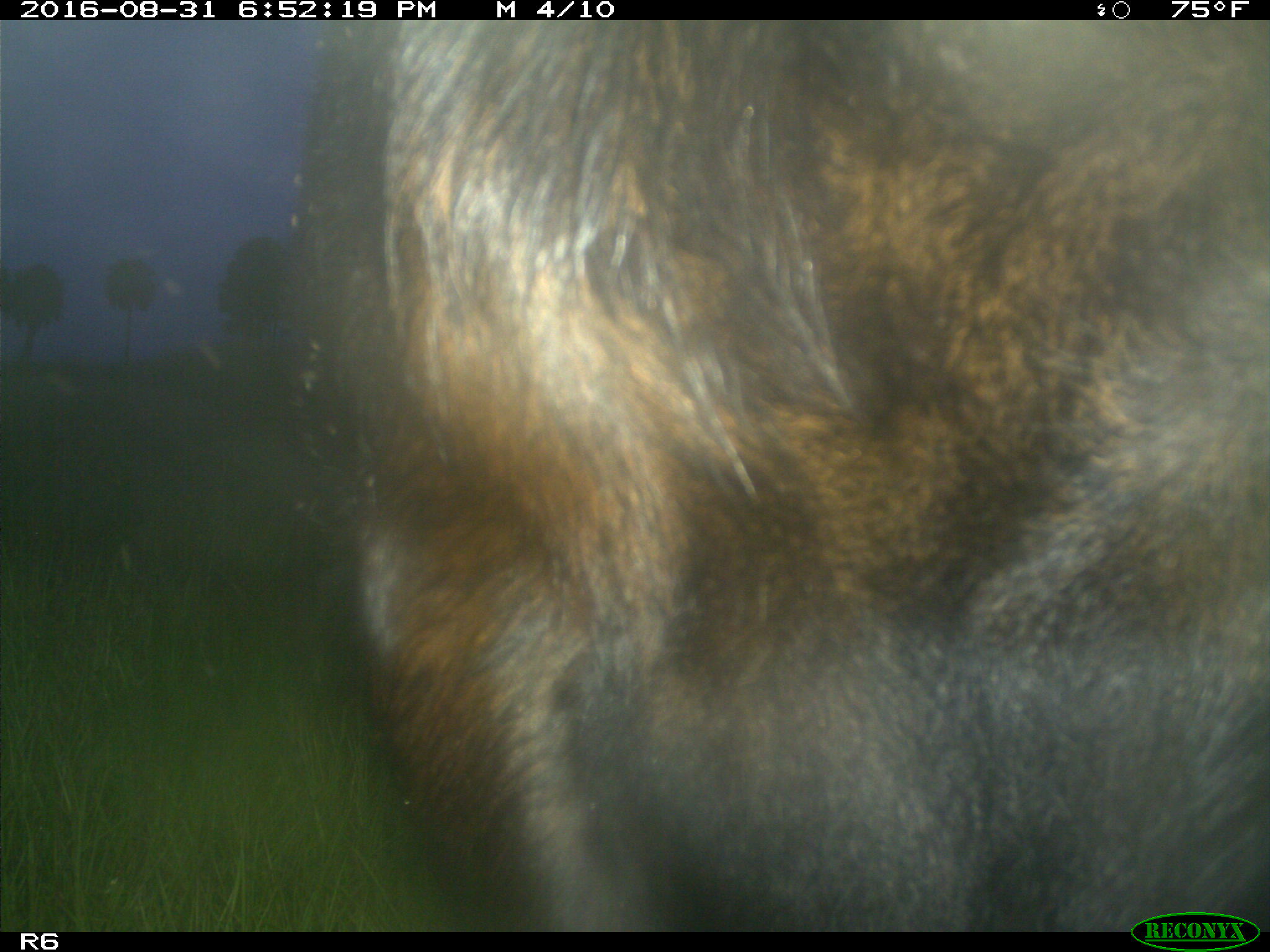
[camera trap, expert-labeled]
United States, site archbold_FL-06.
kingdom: Animalia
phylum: Chordata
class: Mammalia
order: Artiodactyla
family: Bovidae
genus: Bos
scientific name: Bos taurus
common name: domestic cow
Bos taurus (domestic cow).